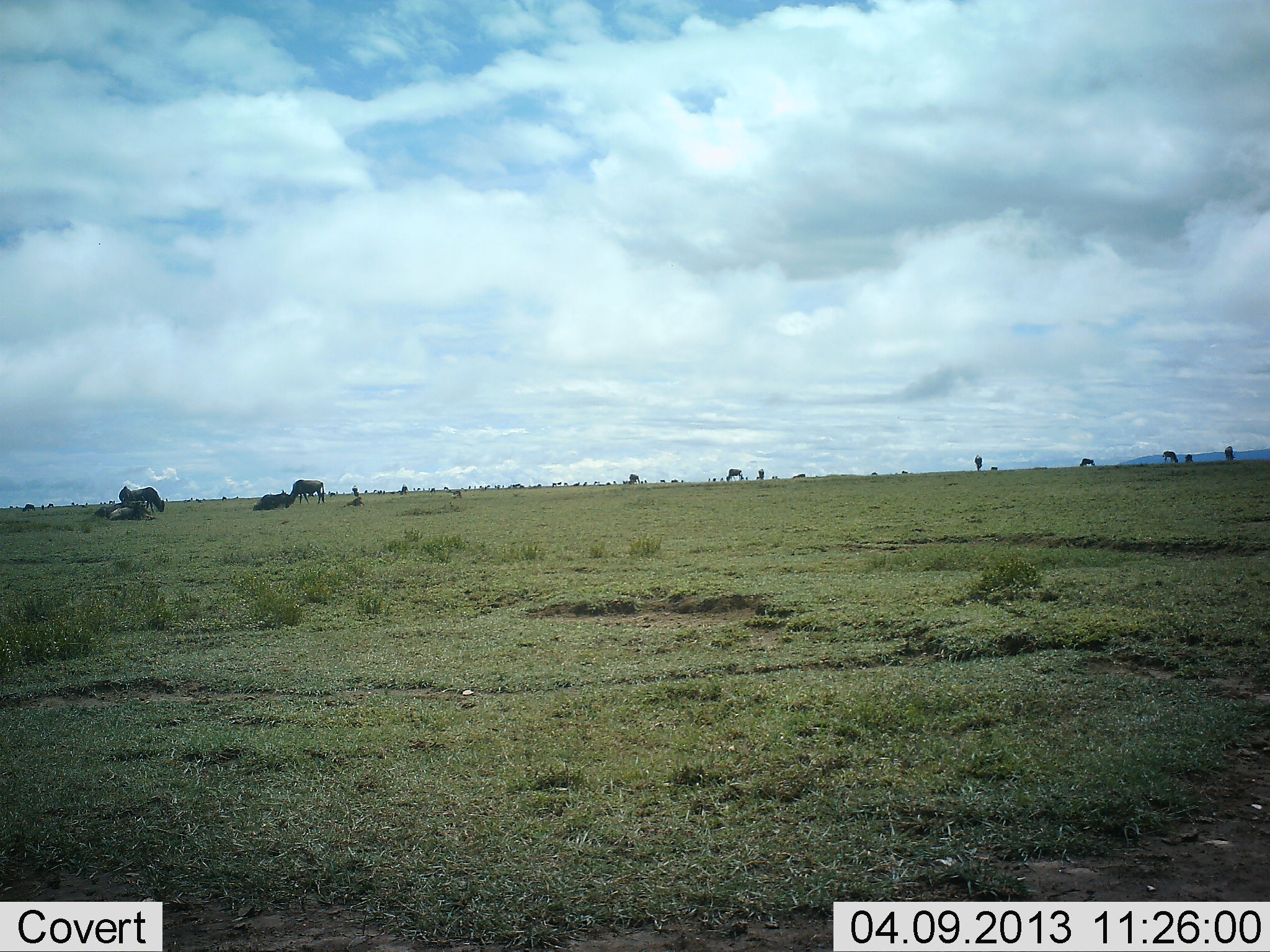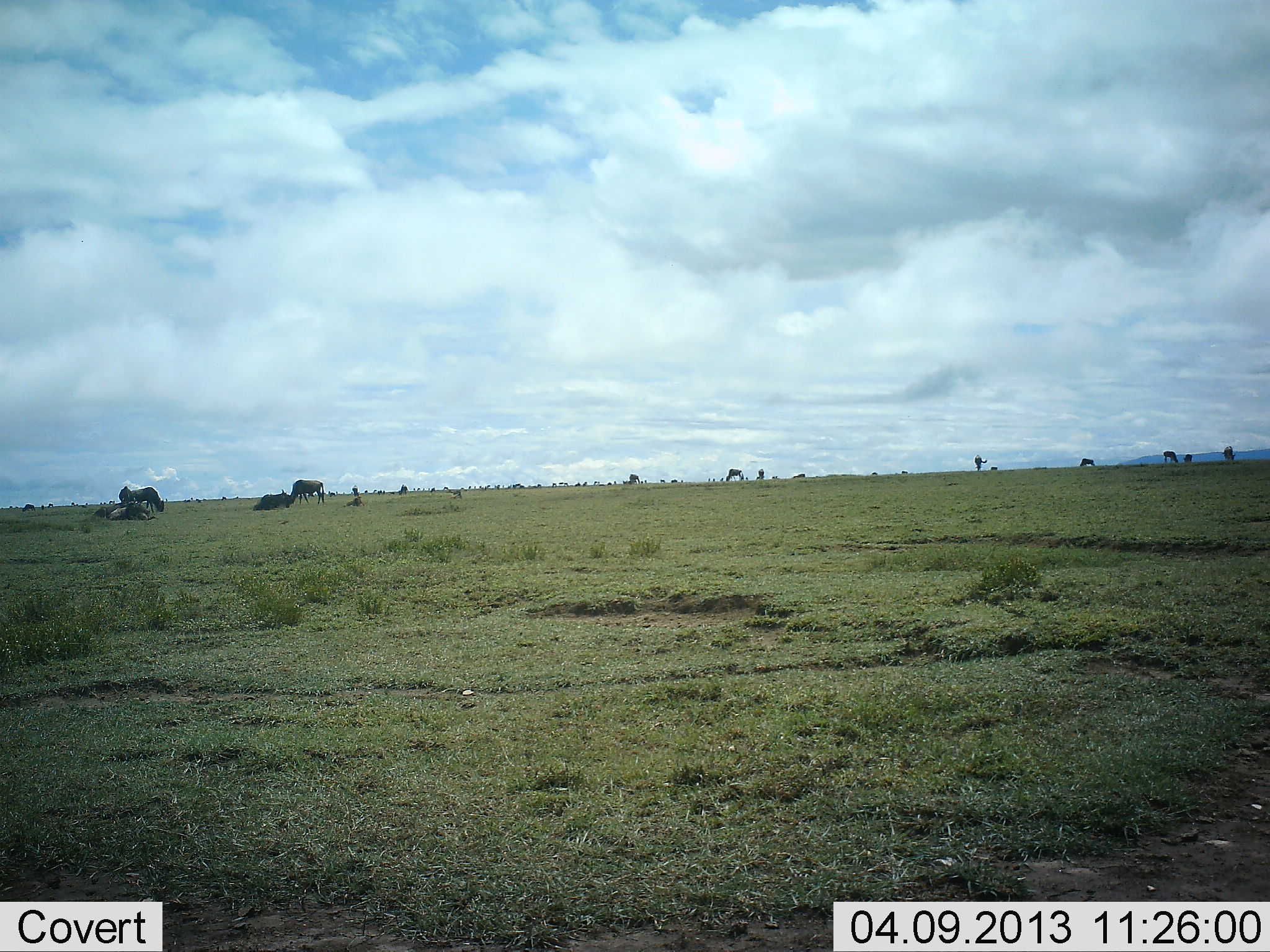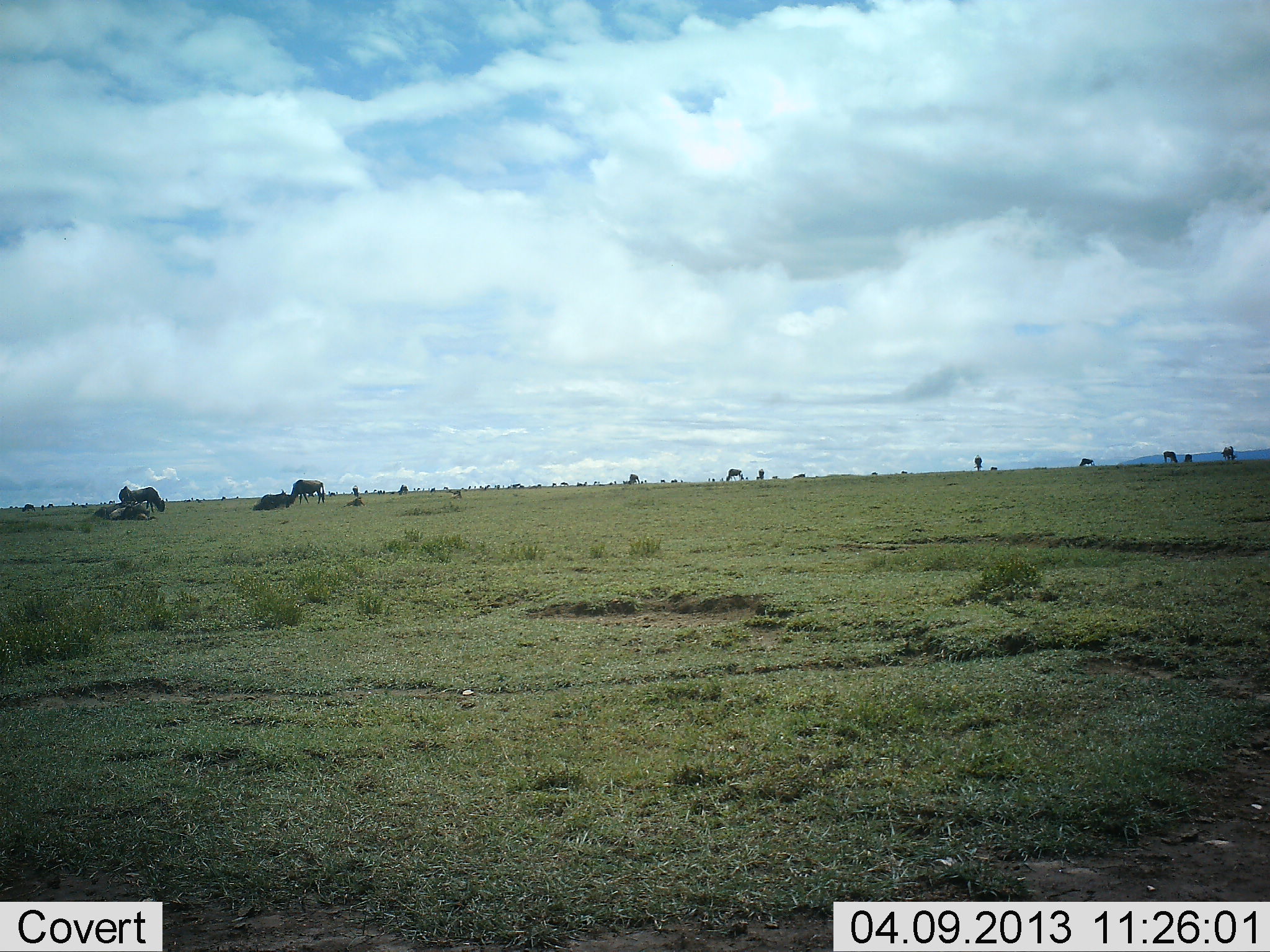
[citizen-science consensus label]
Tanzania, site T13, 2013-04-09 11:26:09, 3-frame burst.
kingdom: Animalia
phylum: Chordata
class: Mammalia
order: Artiodactyla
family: Bovidae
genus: Connochaetes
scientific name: Connochaetes taurinus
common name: blue wildebeest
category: wildebeest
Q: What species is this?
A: Wildebeest (blue wildebeest) (Connochaetes taurinus).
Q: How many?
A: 11-50.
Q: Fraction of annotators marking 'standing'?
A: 50%.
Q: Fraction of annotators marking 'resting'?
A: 61%.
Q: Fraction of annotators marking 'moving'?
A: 17%.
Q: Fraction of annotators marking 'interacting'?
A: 6%.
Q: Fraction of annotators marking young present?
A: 0%.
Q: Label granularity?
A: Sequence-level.